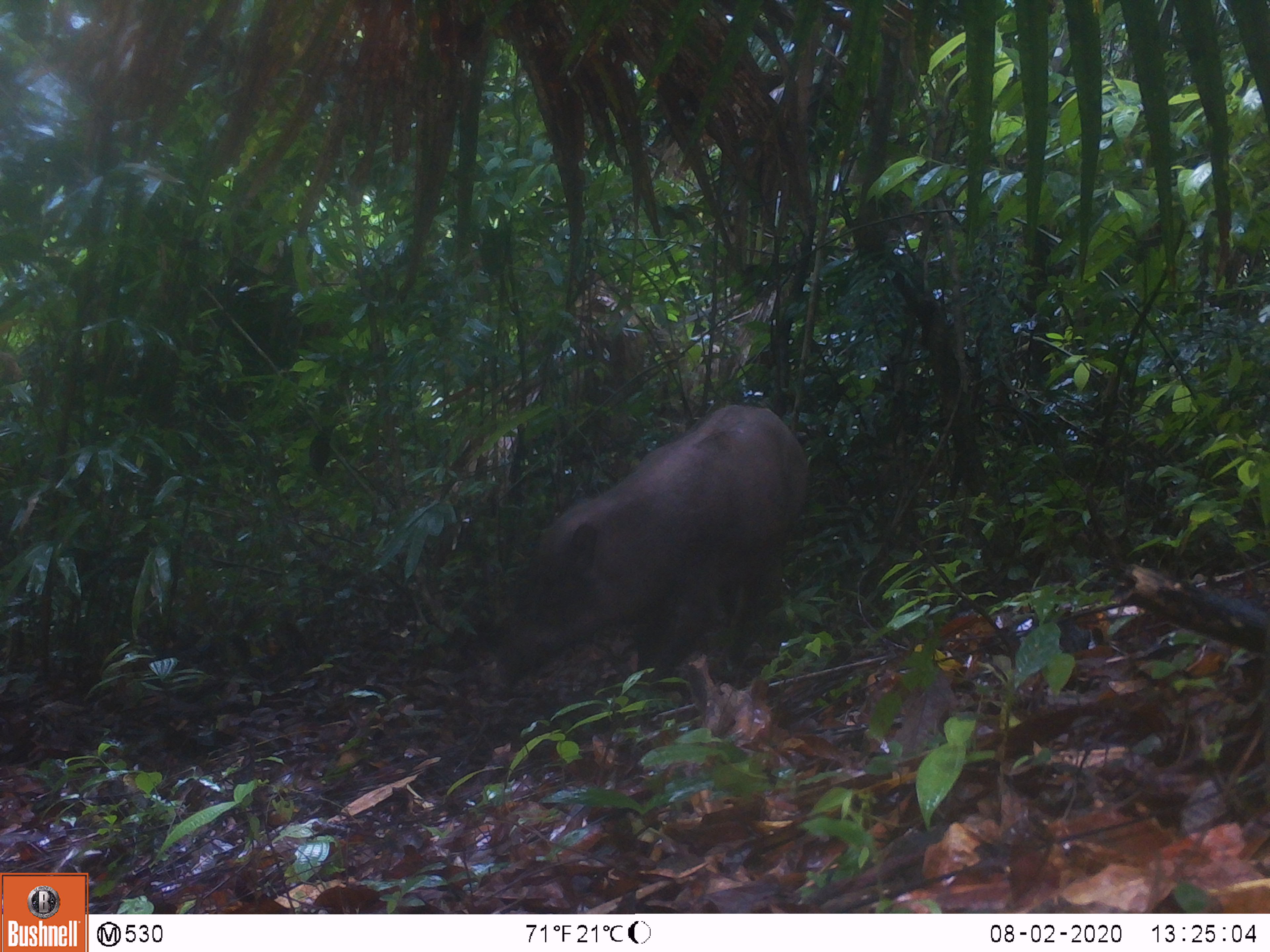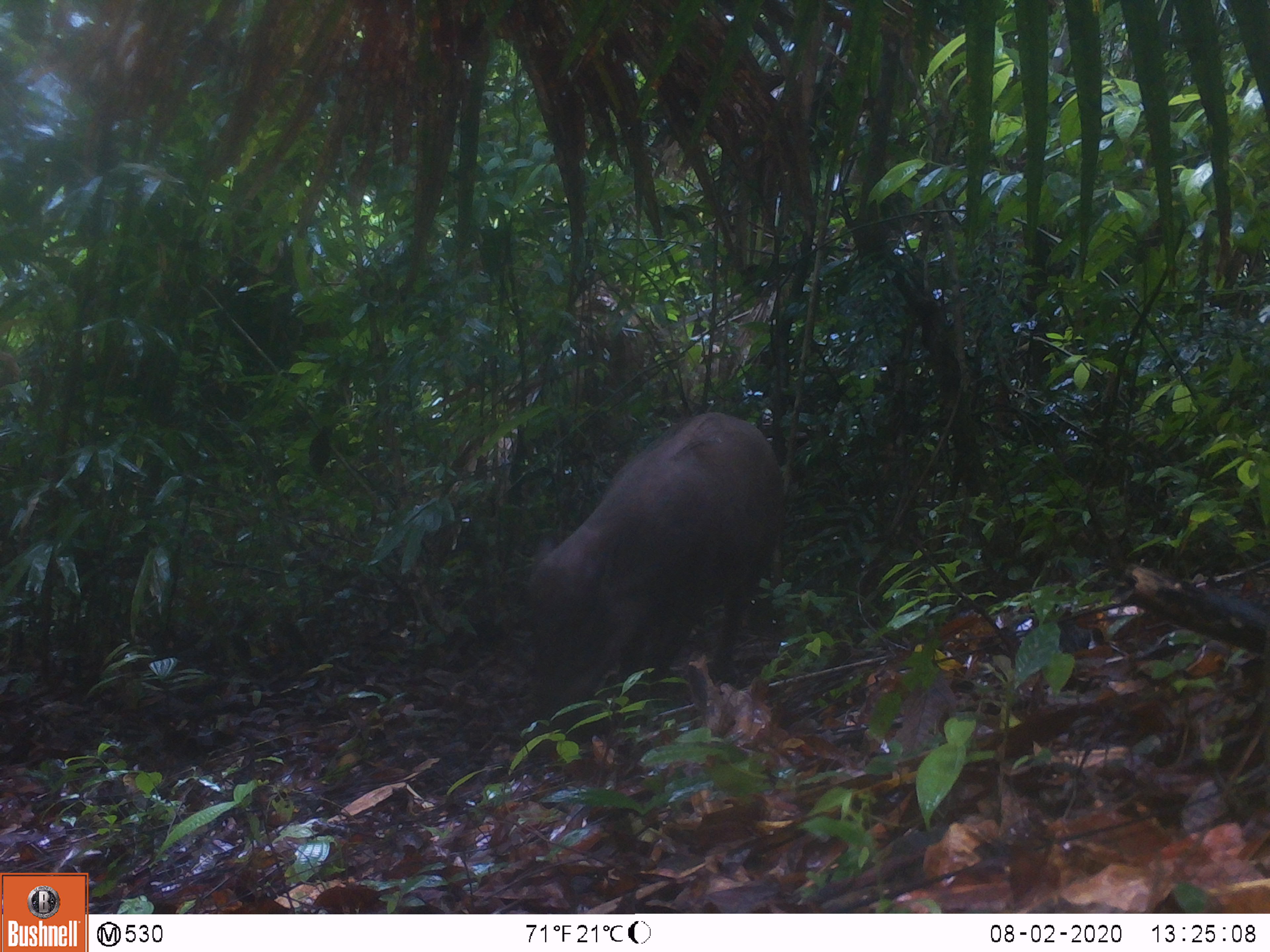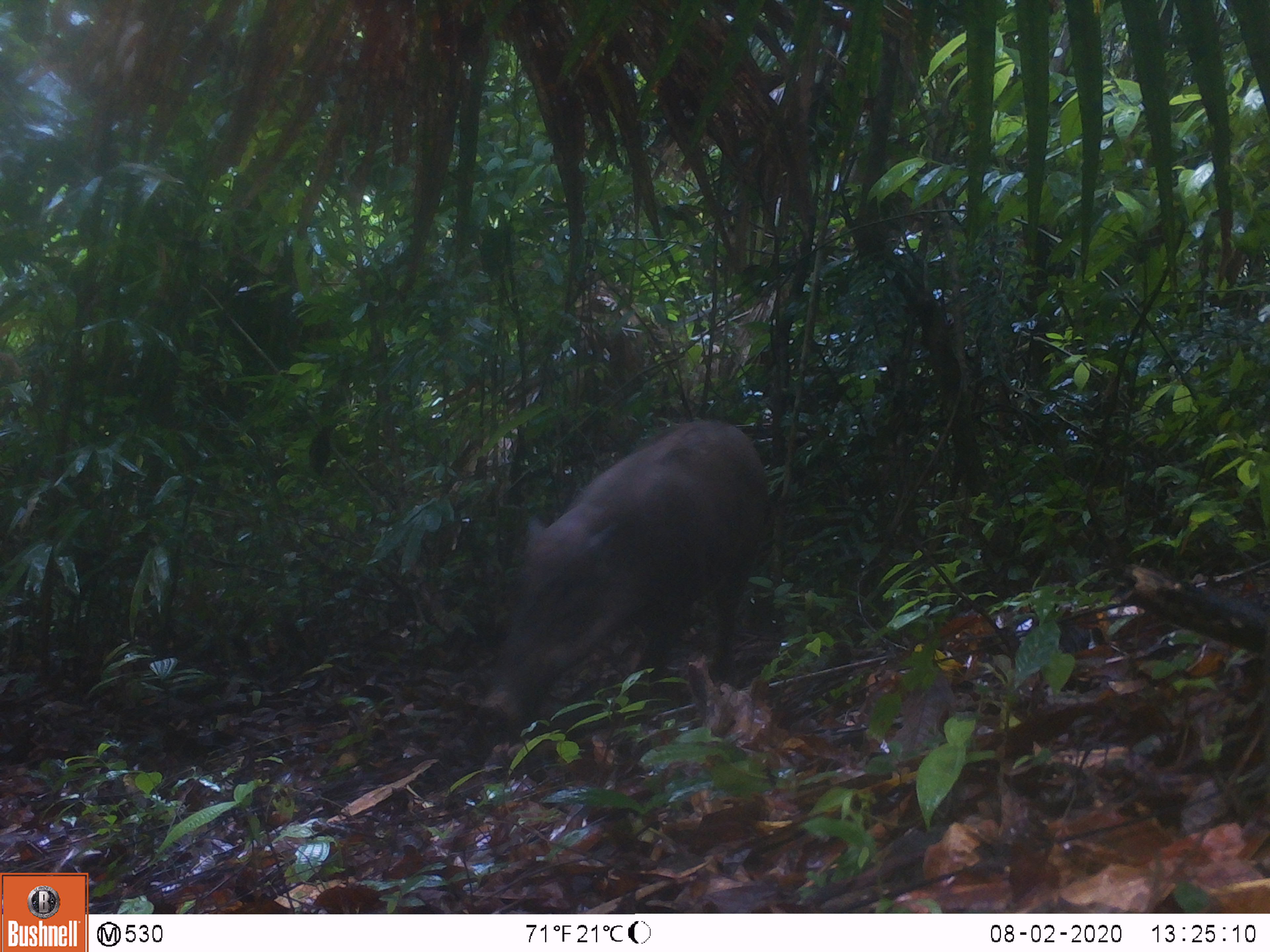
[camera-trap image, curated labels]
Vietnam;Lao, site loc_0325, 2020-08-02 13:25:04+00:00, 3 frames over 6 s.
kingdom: Animalia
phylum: Chordata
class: Mammalia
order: Artiodactyla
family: Suidae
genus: Sus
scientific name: Sus scrofa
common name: eurasian wild pig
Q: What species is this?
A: Eurasian wild pig (Sus scrofa).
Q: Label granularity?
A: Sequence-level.